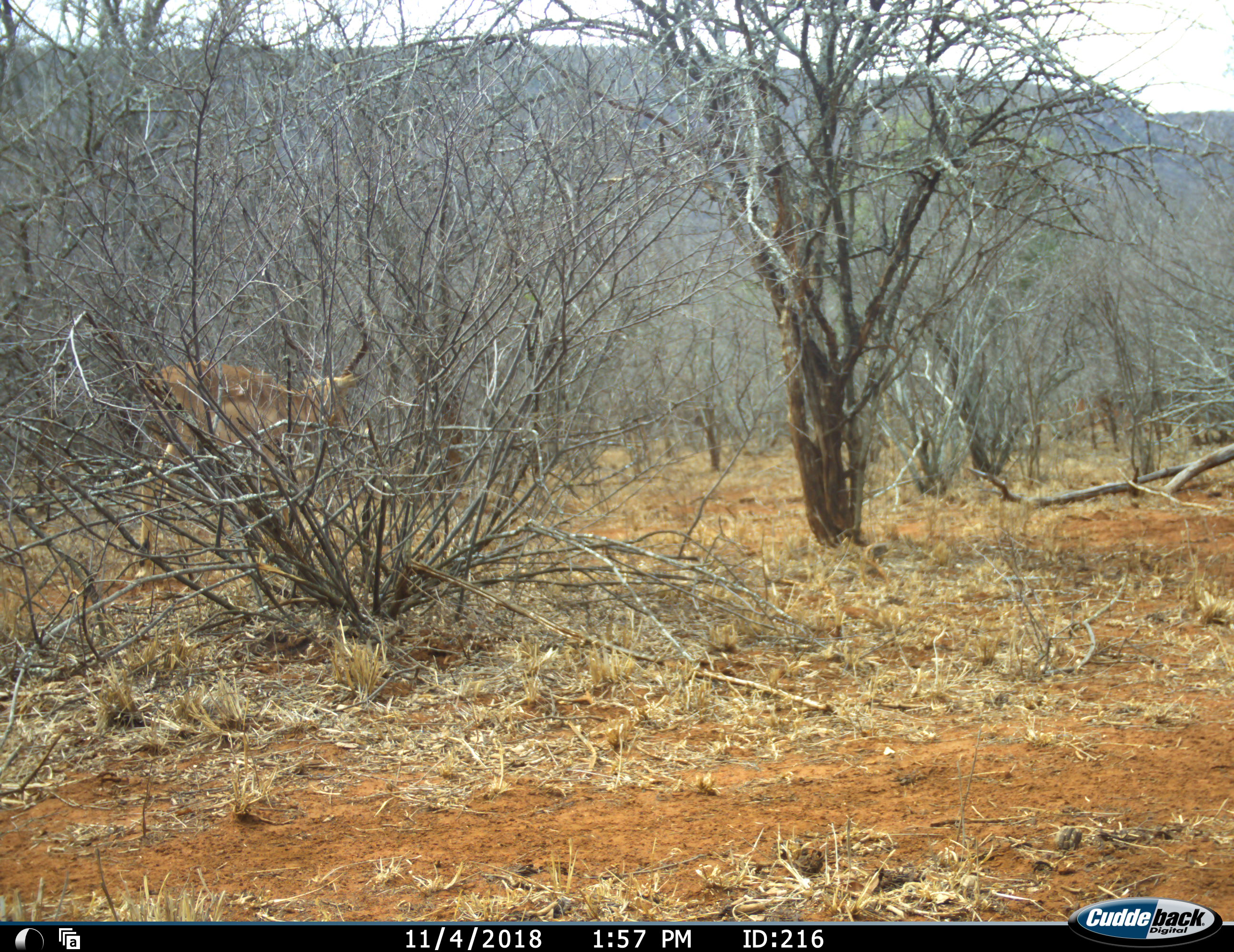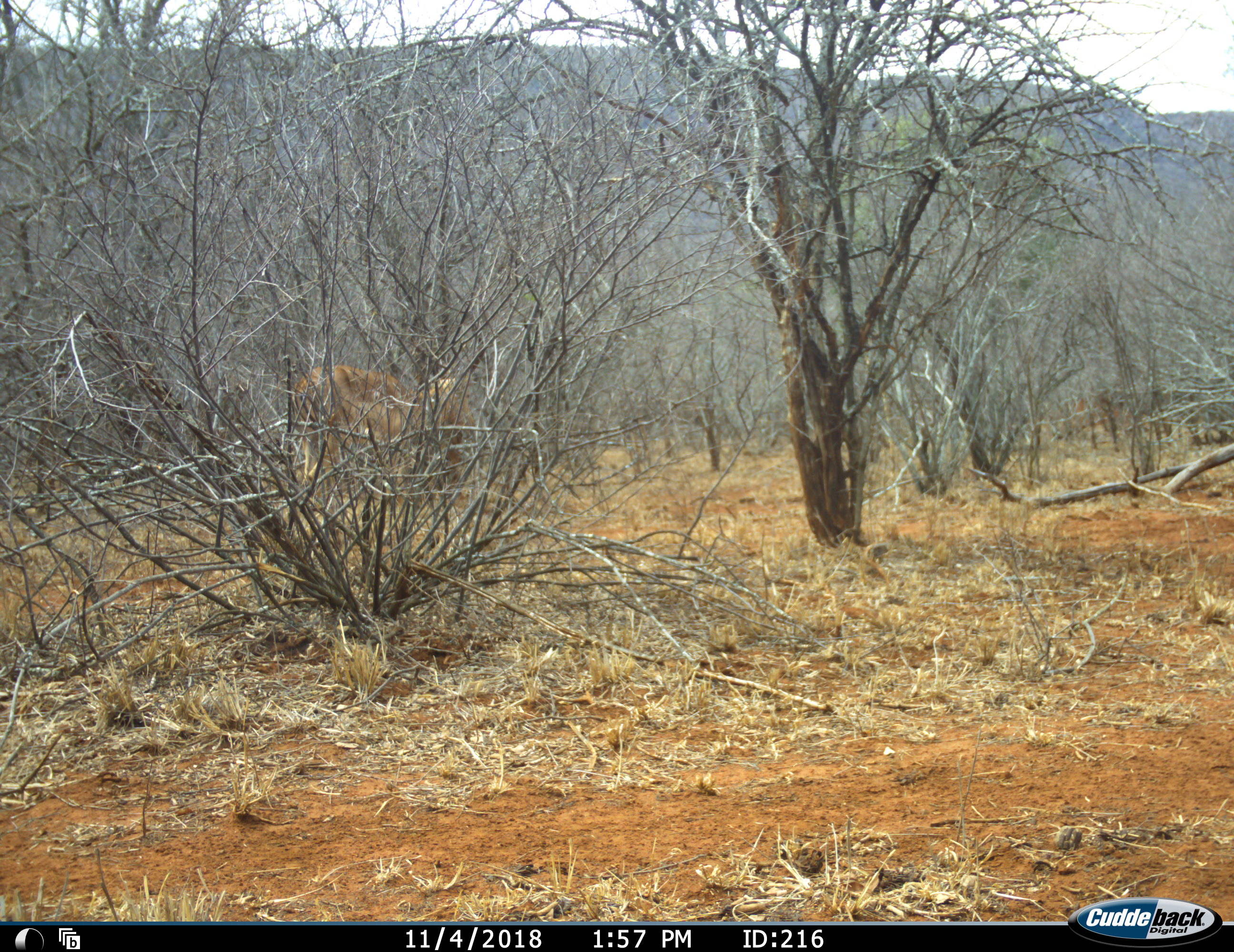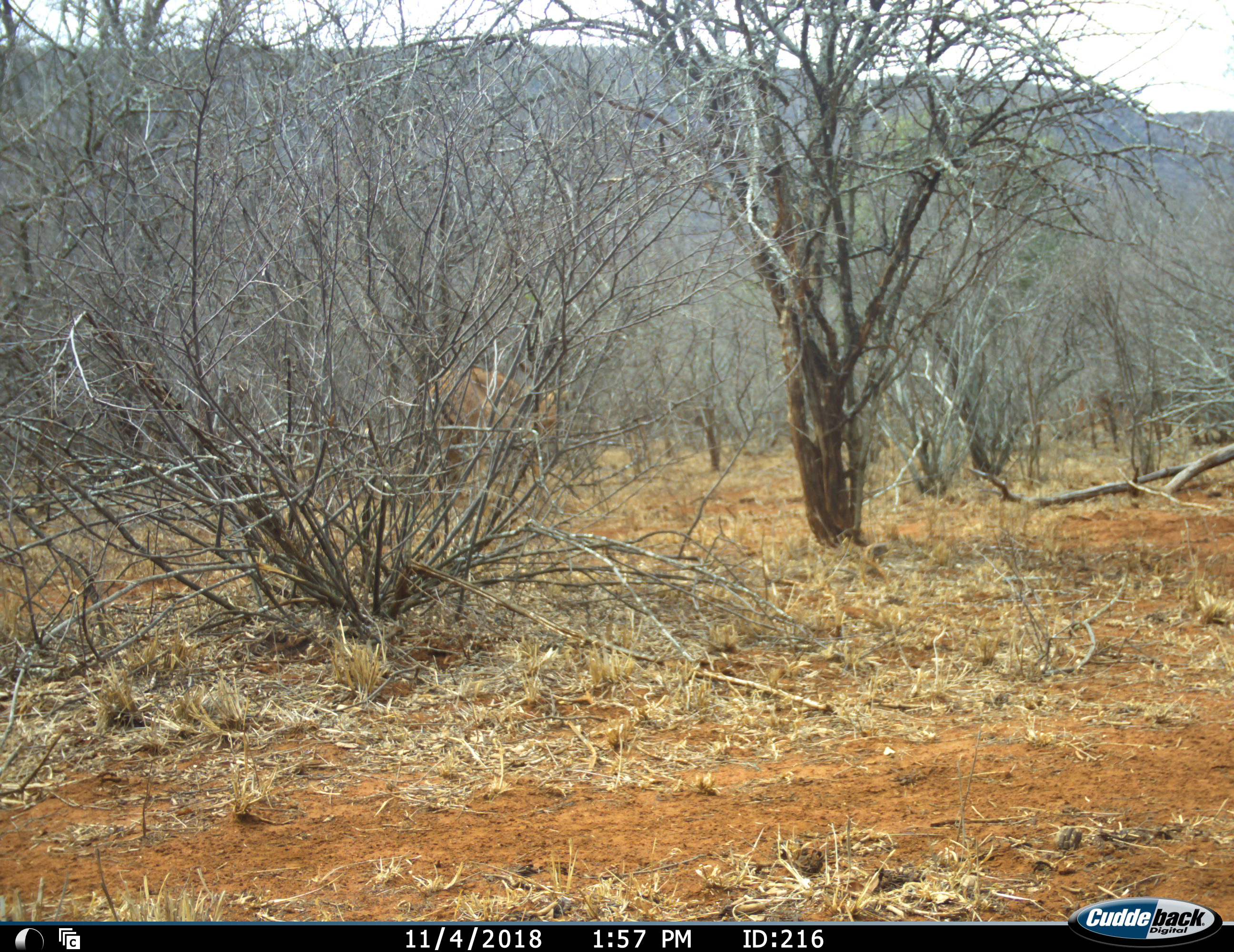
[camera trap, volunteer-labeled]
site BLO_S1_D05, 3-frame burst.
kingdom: Animalia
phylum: Chordata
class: Mammalia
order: Artiodactyla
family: Bovidae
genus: Aepyceros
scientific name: Aepyceros melampus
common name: impala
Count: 1.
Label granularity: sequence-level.